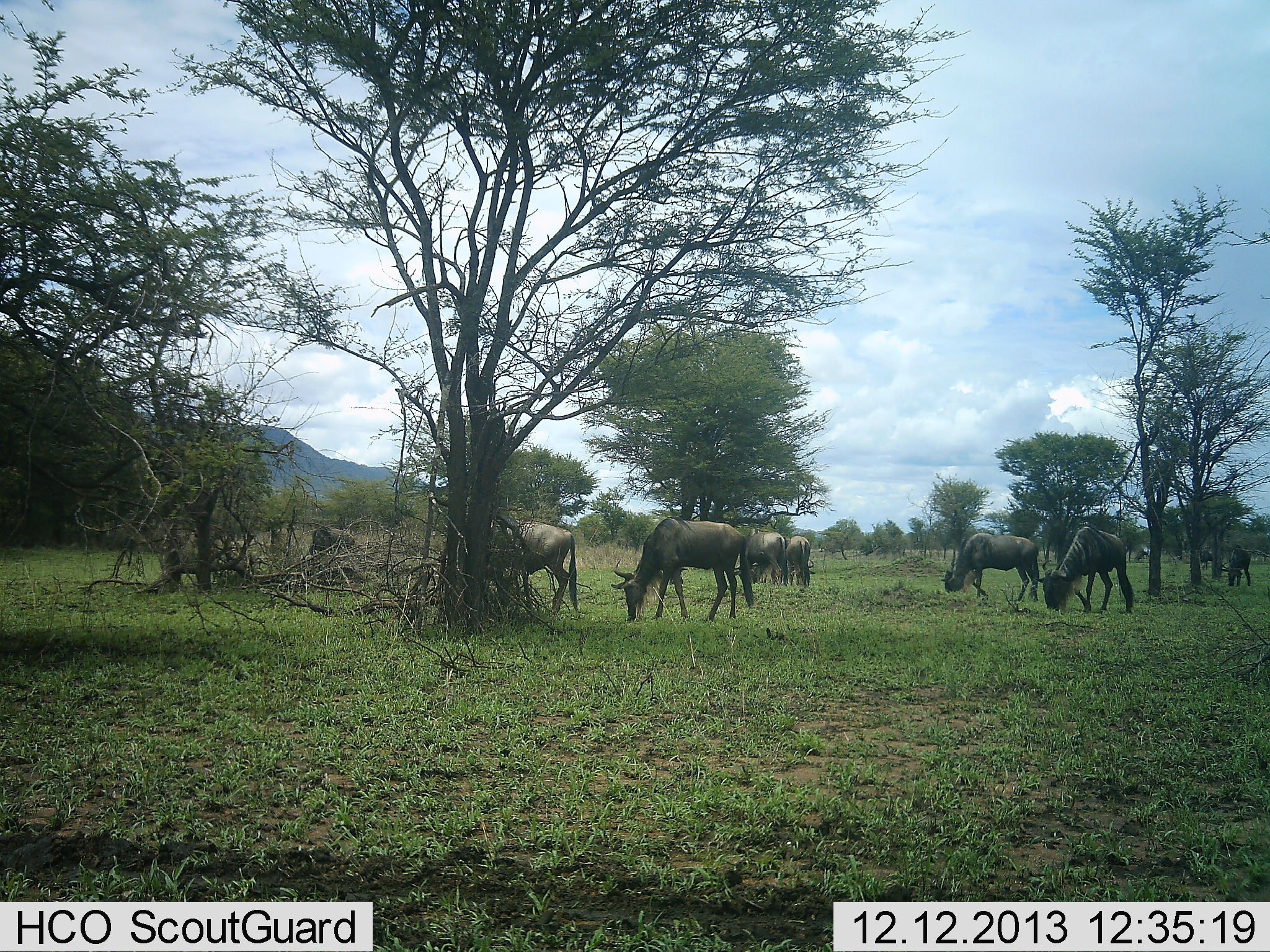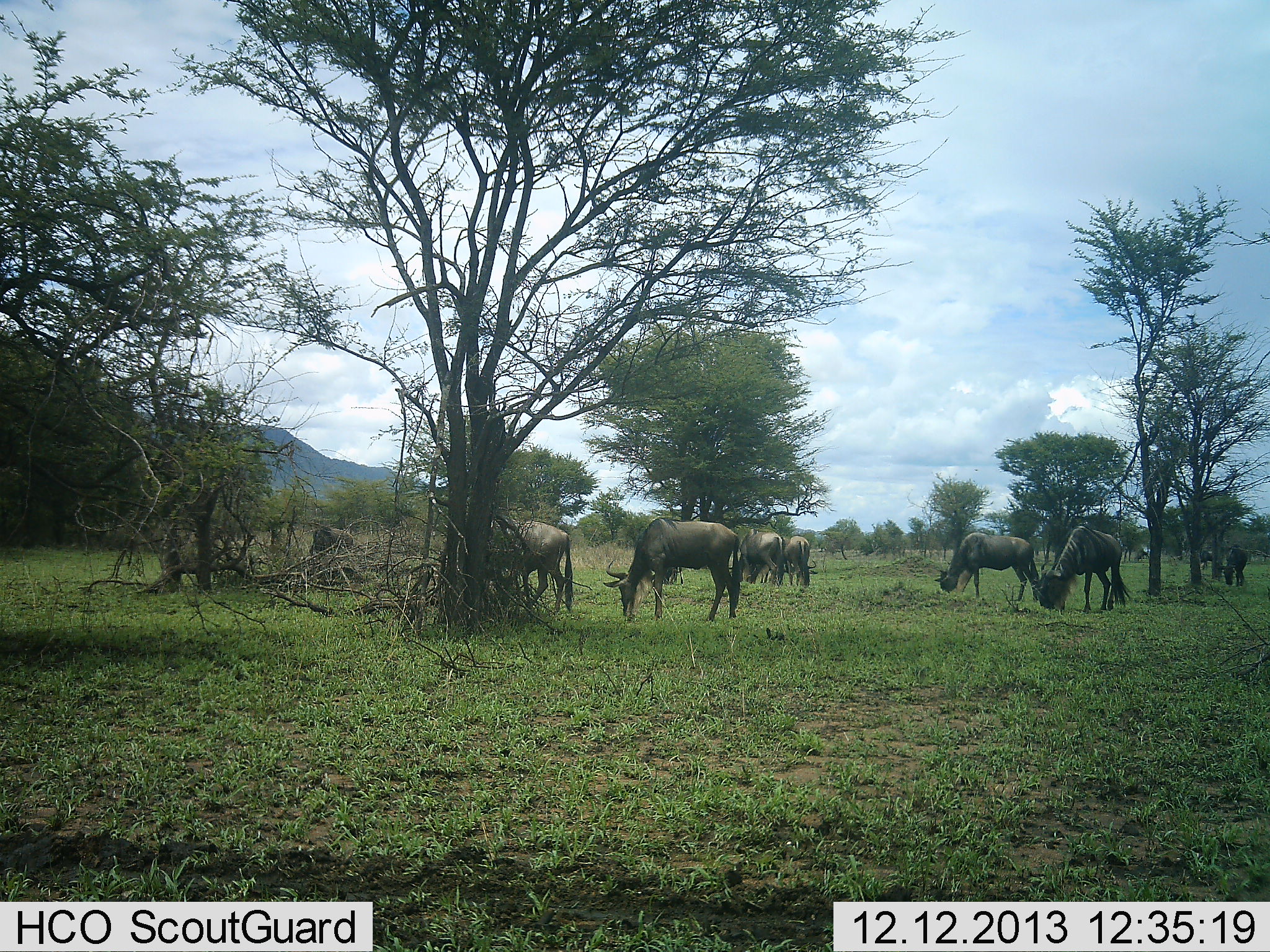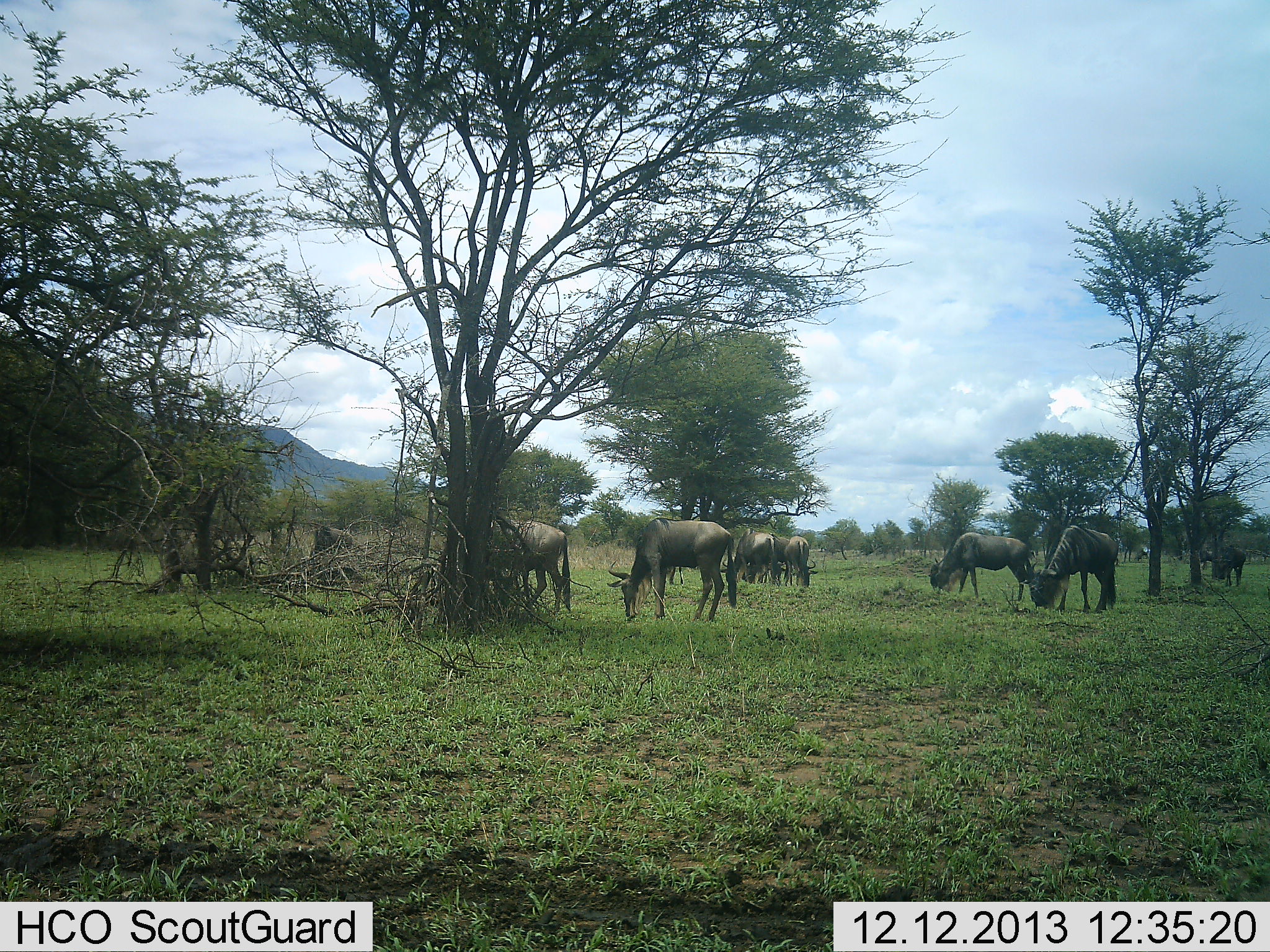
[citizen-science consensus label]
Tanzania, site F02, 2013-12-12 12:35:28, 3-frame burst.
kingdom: Animalia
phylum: Chordata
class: Mammalia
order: Artiodactyla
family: Bovidae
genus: Connochaetes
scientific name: Connochaetes taurinus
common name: blue wildebeest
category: wildebeest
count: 9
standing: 30%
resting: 0%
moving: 10%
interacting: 0%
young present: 0%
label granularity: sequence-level